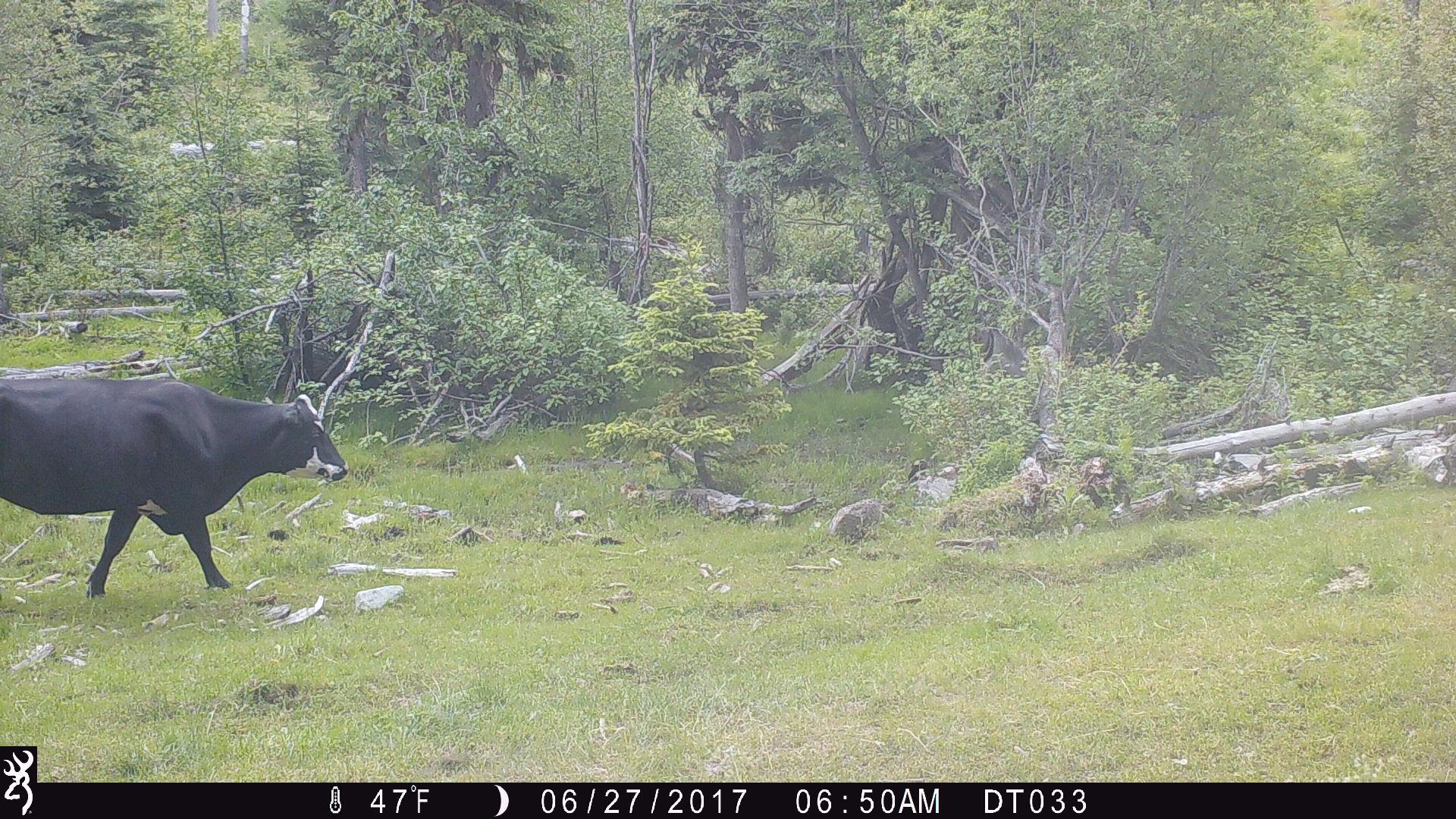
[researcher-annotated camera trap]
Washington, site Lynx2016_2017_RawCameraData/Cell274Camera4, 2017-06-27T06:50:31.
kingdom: Animalia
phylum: Chordata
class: Mammalia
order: Artiodactyla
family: Bovidae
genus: Bos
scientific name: Bos taurus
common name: domestic cattle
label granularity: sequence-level